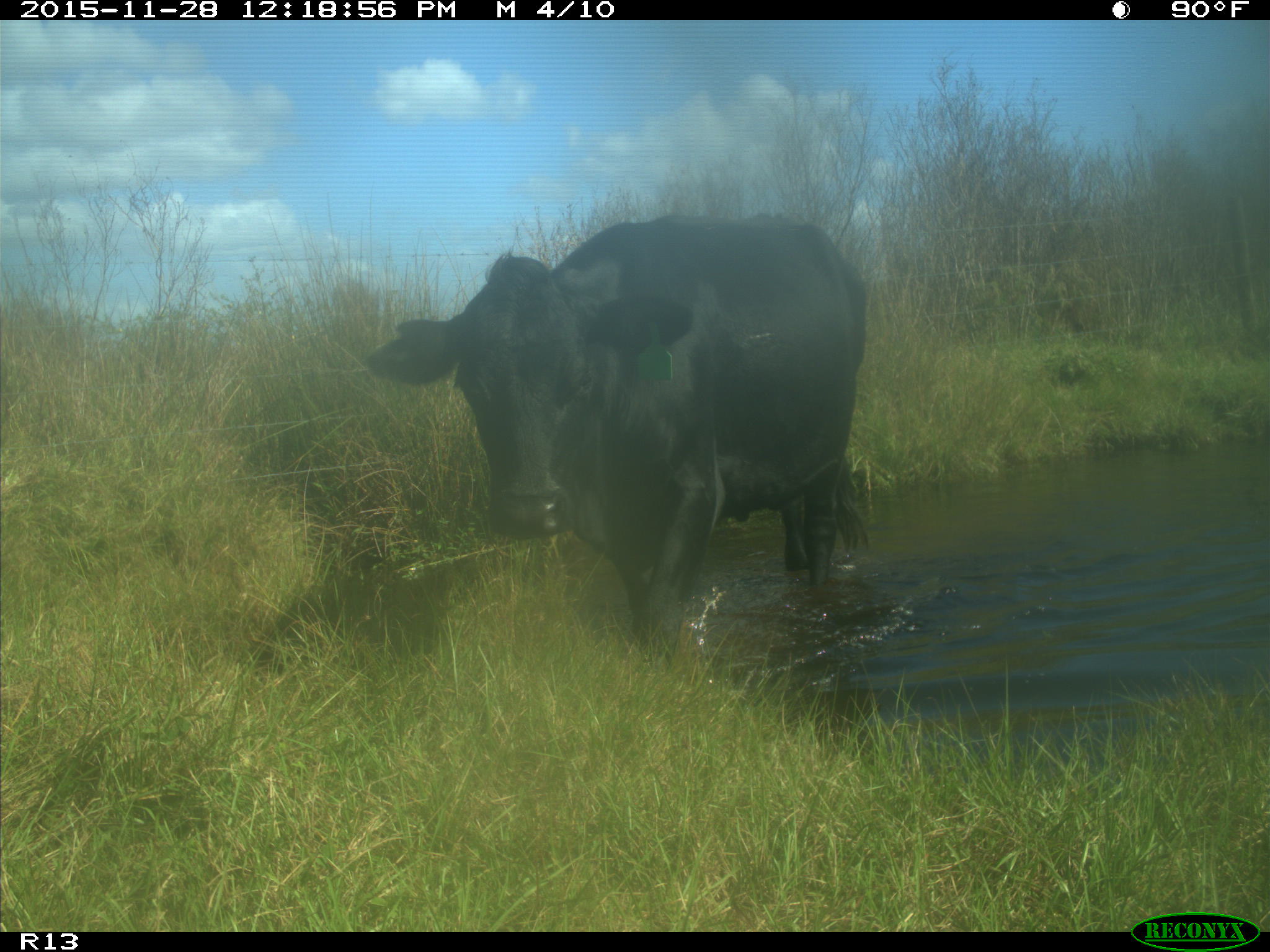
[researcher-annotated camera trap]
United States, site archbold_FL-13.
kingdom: Animalia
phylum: Chordata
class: Mammalia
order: Artiodactyla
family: Bovidae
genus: Bos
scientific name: Bos taurus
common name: domestic cow